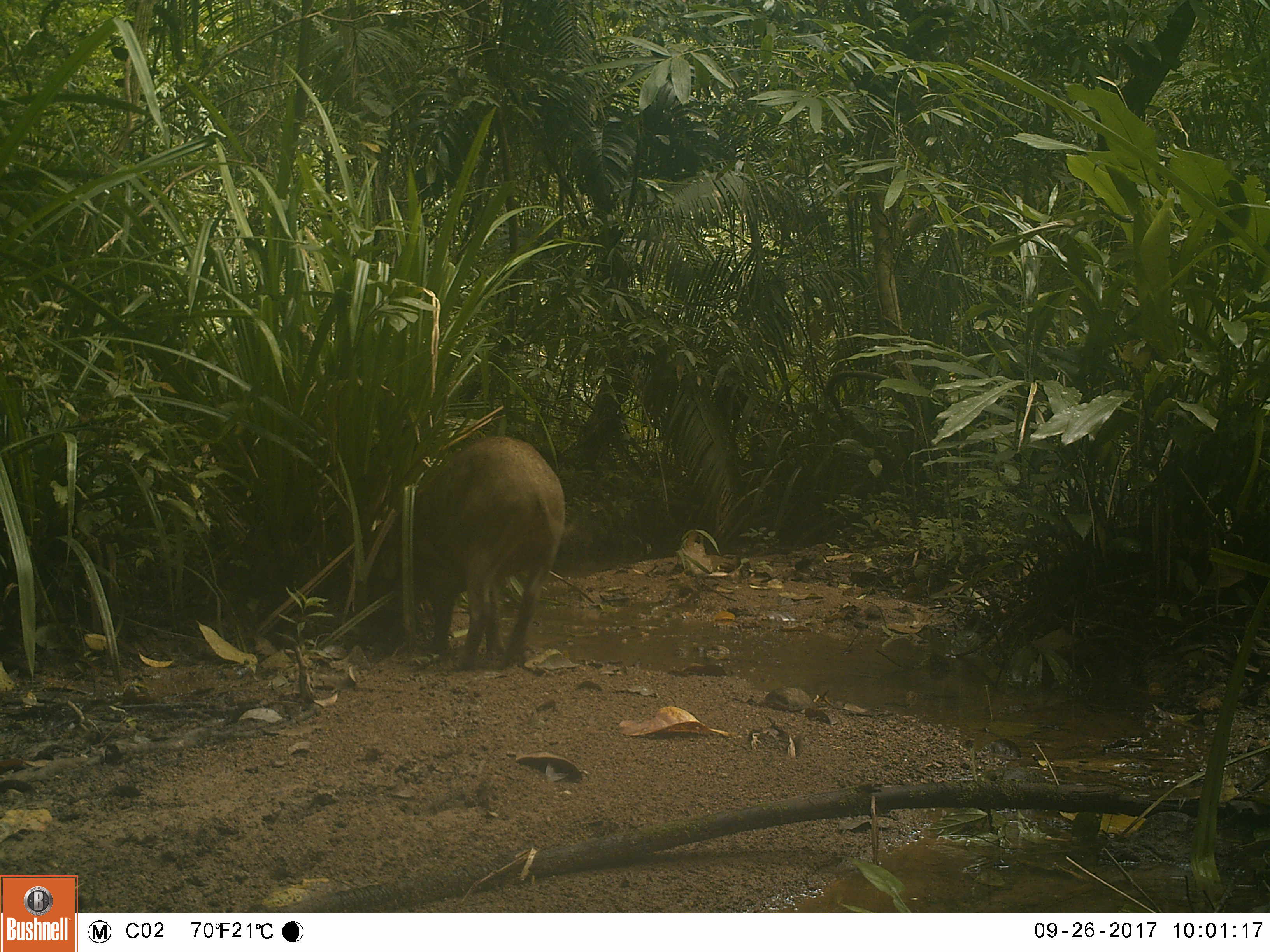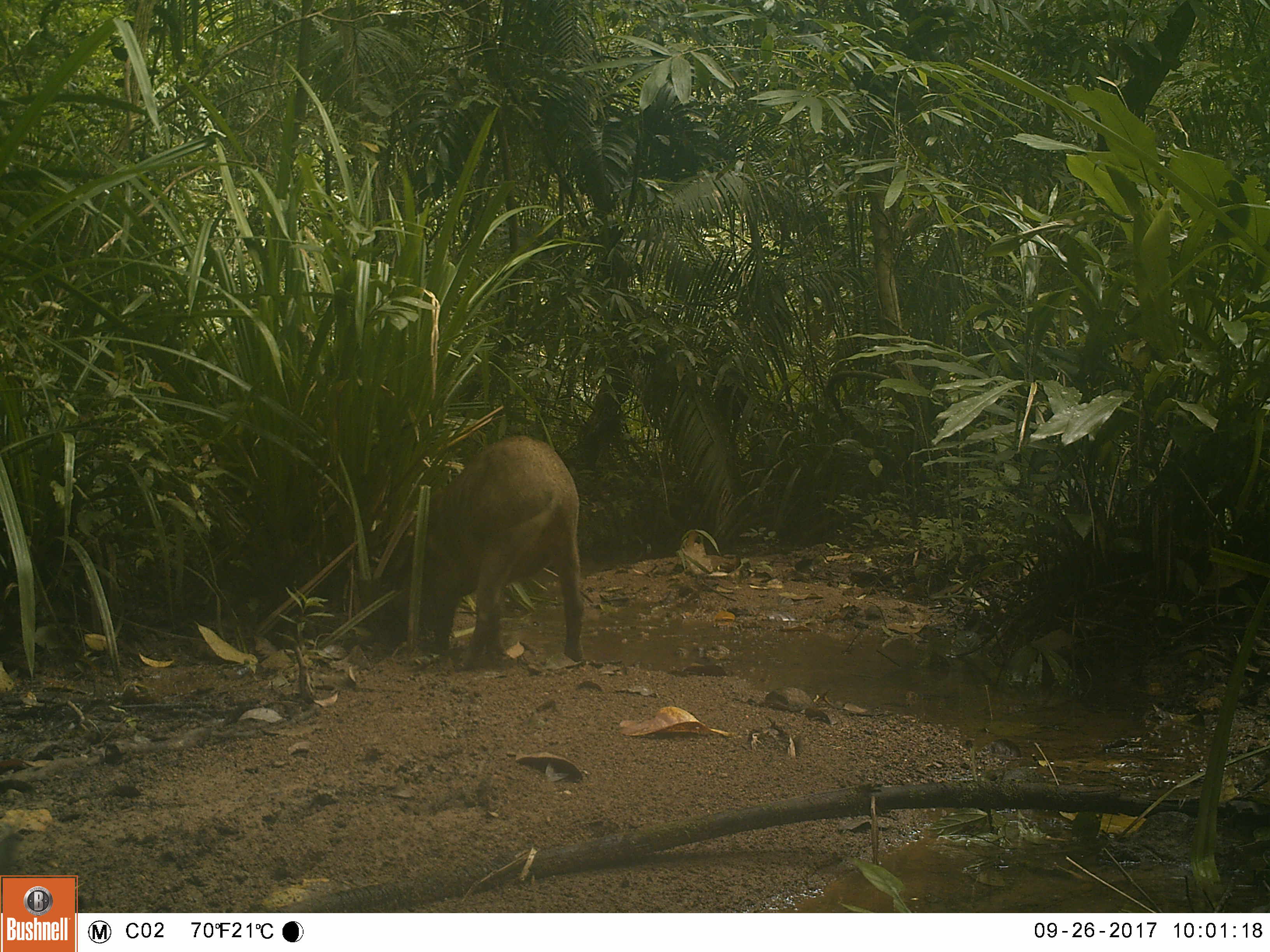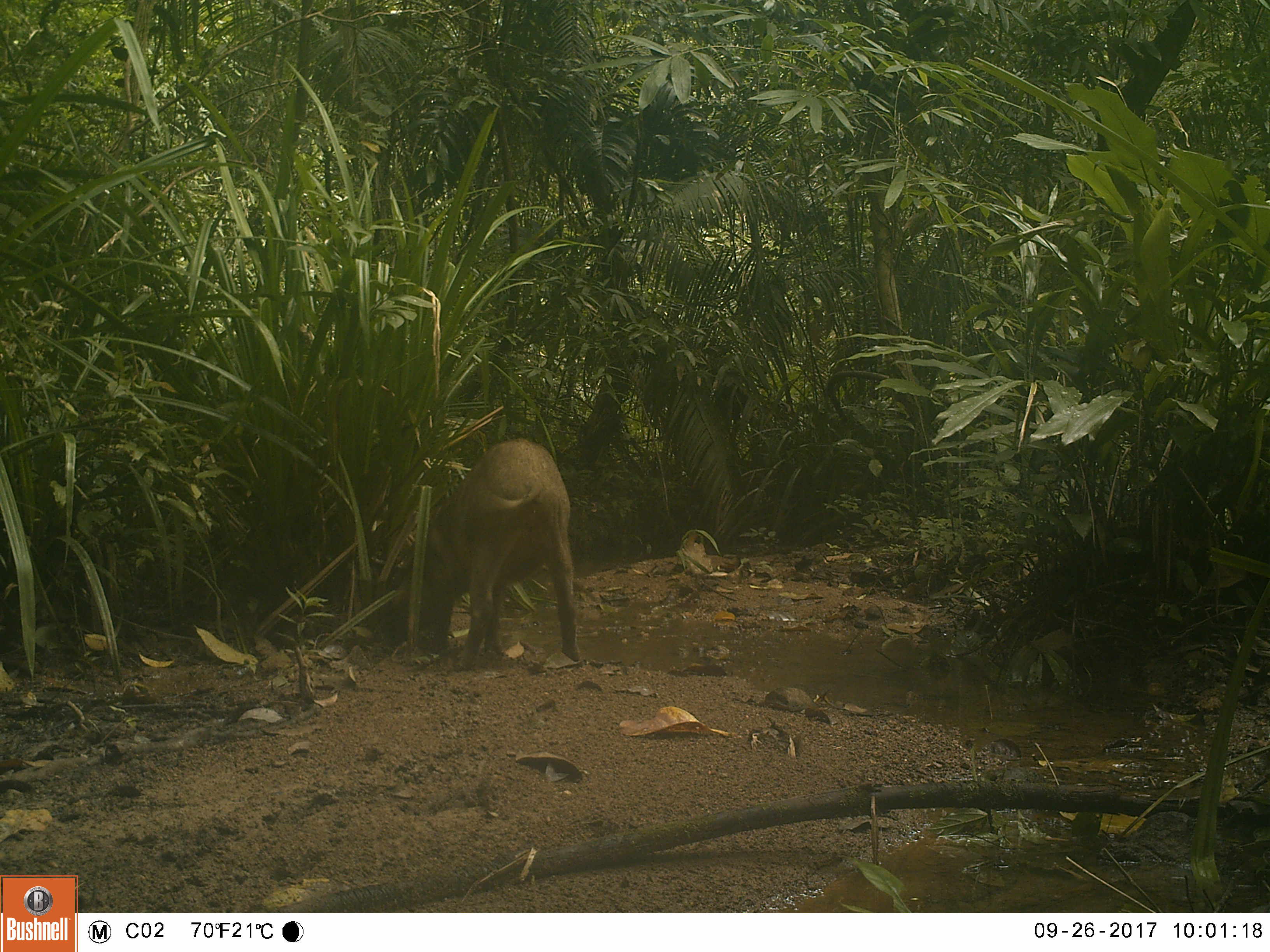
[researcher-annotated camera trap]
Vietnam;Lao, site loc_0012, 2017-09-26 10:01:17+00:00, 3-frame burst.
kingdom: Animalia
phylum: Chordata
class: Mammalia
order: Artiodactyla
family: Suidae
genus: Sus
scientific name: Sus scrofa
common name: eurasian wild pig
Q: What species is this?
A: Eurasian wild pig (Sus scrofa).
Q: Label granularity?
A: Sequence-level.